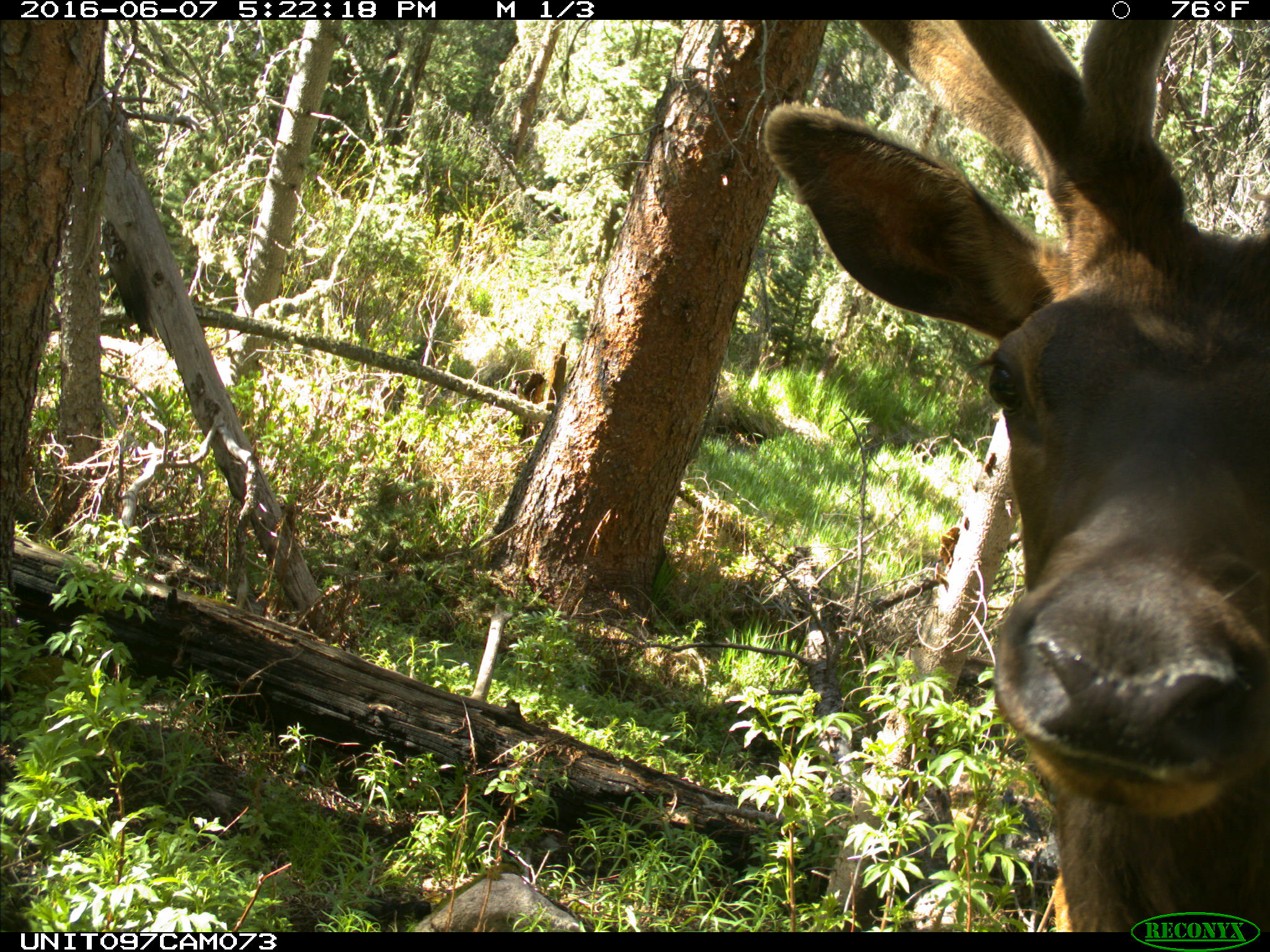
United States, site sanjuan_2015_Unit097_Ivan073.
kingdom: Animalia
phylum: Chordata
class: Mammalia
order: Artiodactyla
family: Cervidae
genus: Cervus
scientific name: Cervus elaphus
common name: red deer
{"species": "Cervus elaphus (red deer)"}